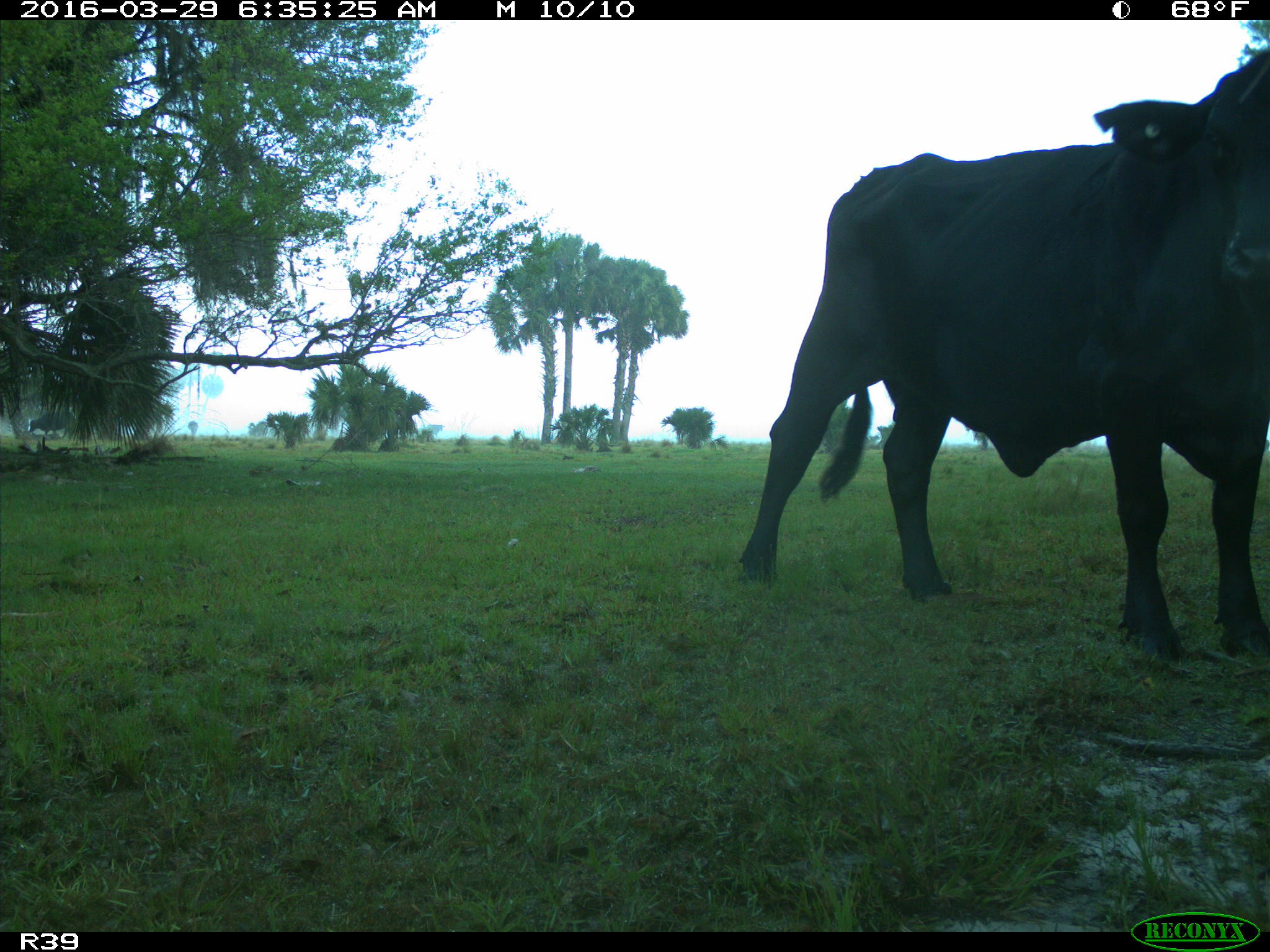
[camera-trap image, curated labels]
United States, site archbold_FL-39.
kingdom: Animalia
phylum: Chordata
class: Mammalia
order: Artiodactyla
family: Bovidae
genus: Bos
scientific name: Bos taurus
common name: domestic cow